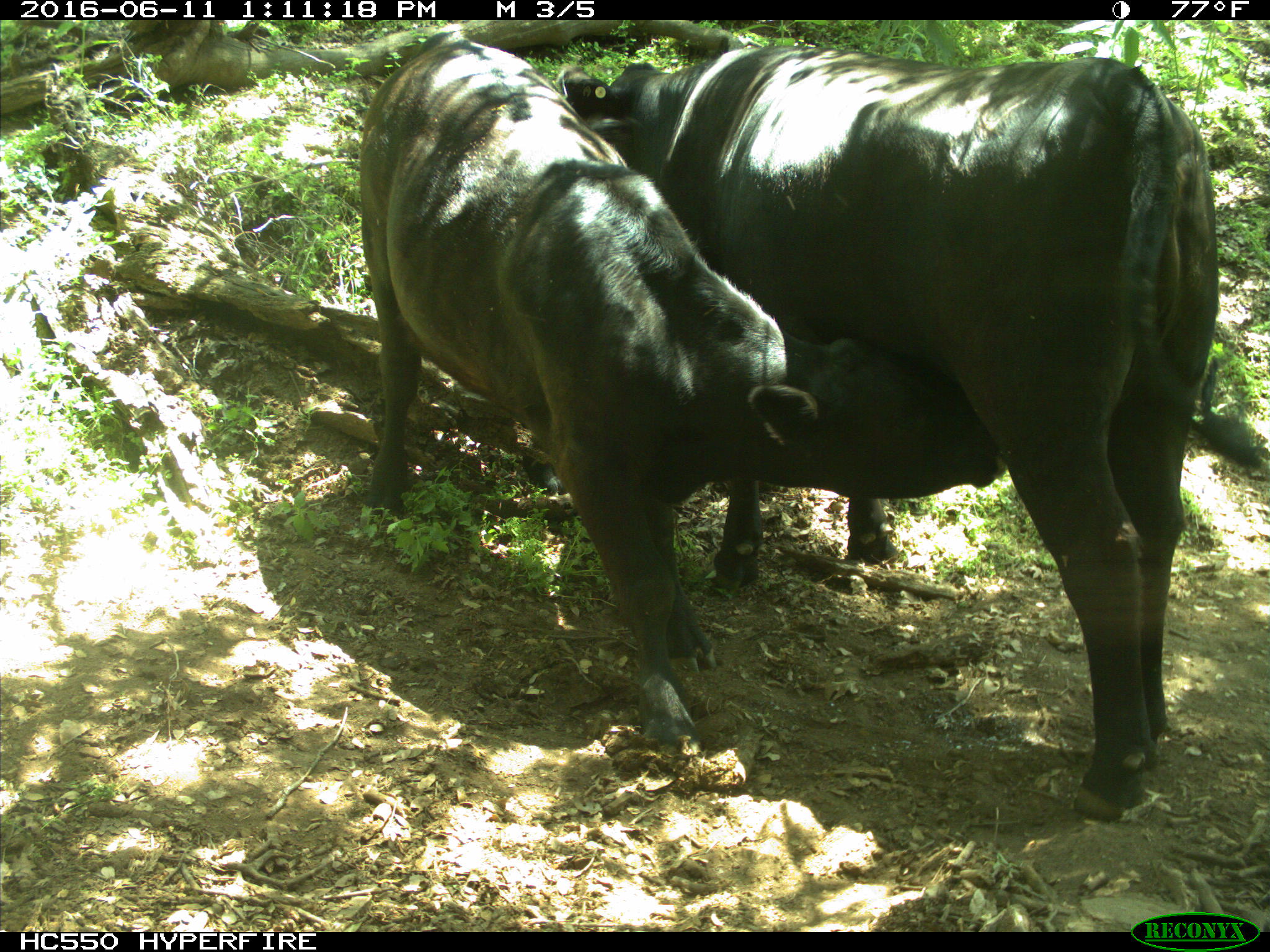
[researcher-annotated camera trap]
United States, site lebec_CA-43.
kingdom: Animalia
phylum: Chordata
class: Mammalia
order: Artiodactyla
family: Bovidae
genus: Bos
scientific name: Bos taurus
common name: domestic cow